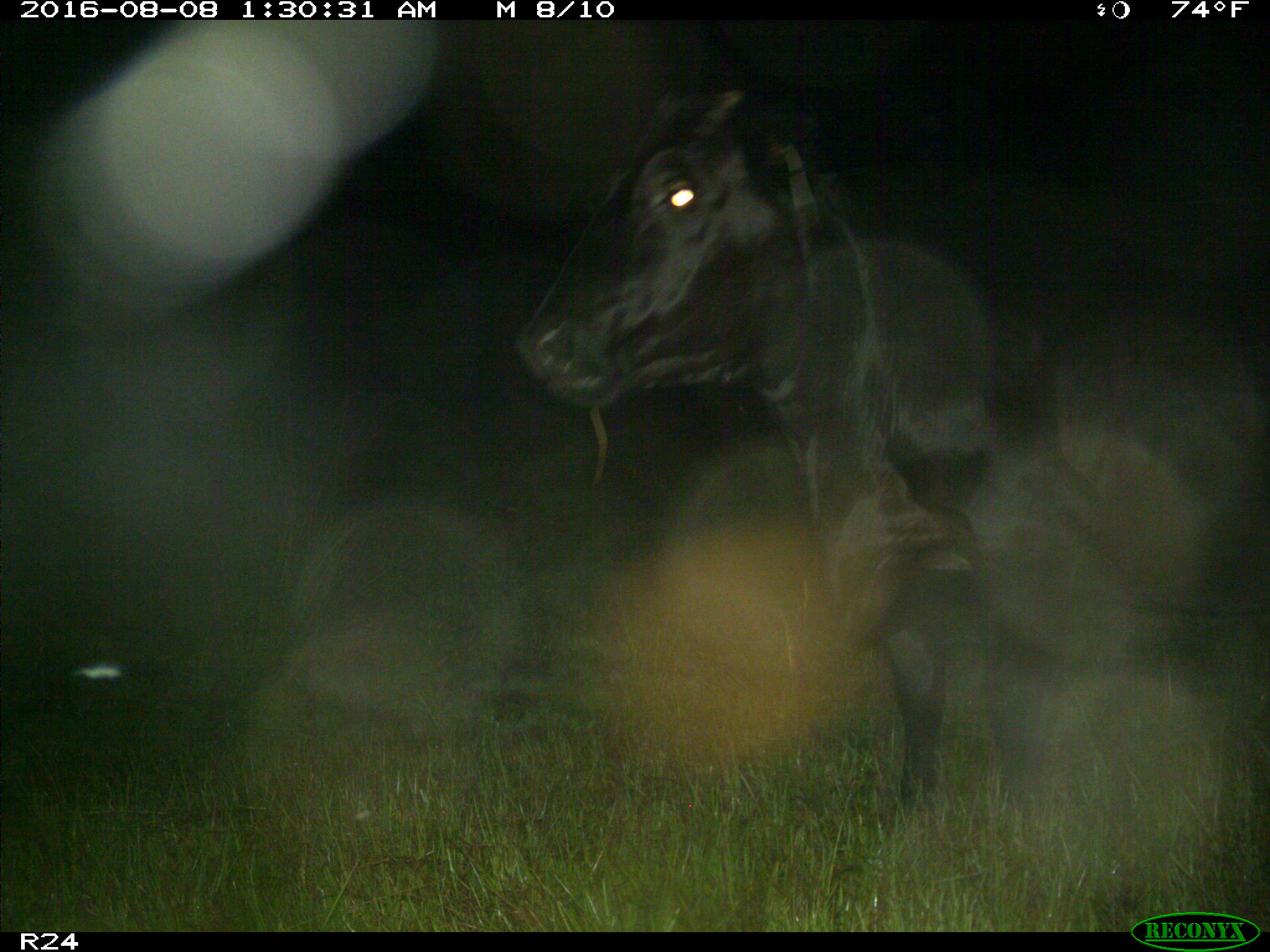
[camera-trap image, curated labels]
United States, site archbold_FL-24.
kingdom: Animalia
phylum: Chordata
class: Mammalia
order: Artiodactyla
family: Bovidae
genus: Bos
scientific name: Bos taurus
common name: domestic cow